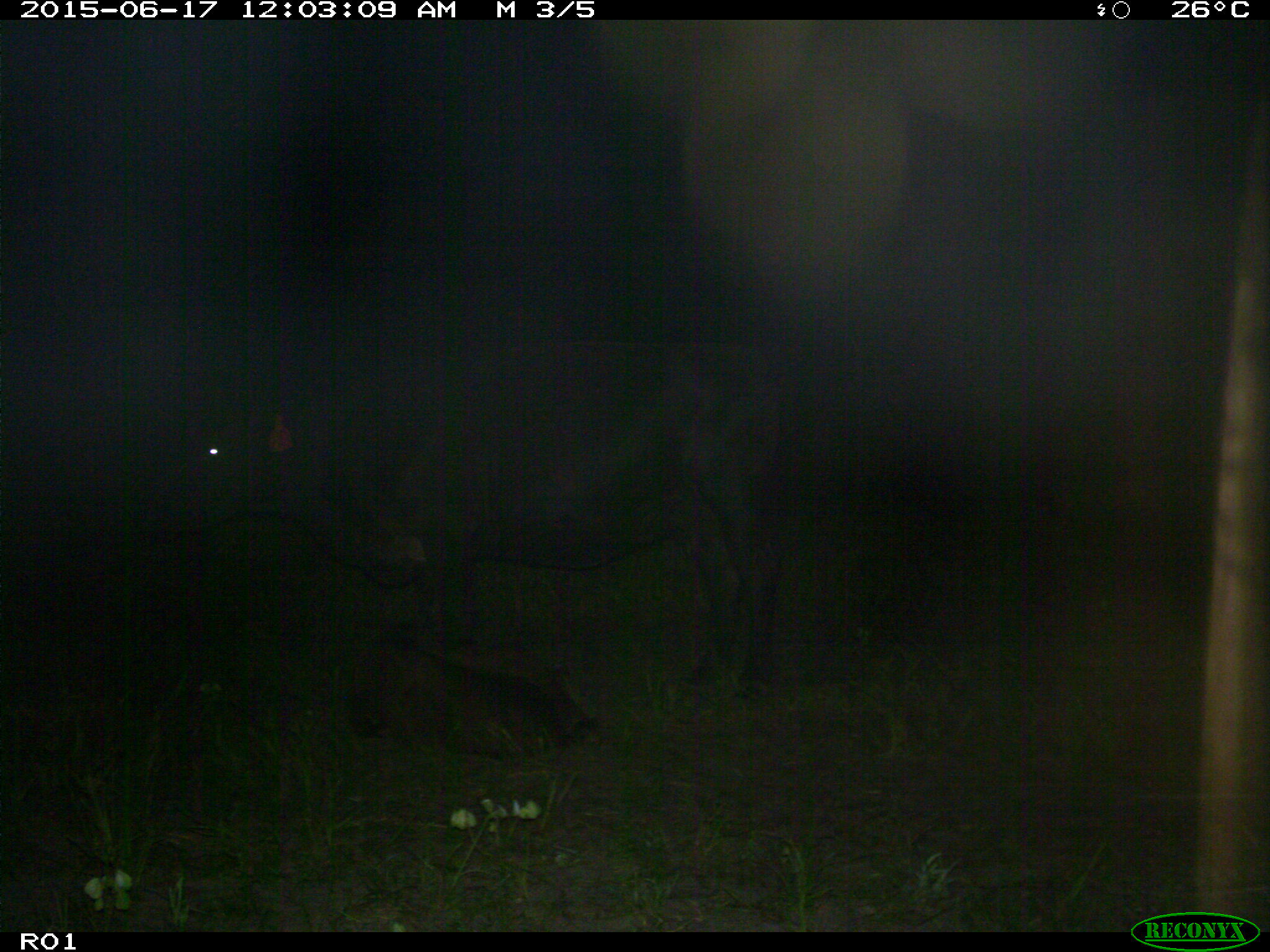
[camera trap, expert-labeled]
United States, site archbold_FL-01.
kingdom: Animalia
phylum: Chordata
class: Mammalia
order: Artiodactyla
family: Bovidae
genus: Bos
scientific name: Bos taurus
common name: domestic cow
Bos taurus (domestic cow).